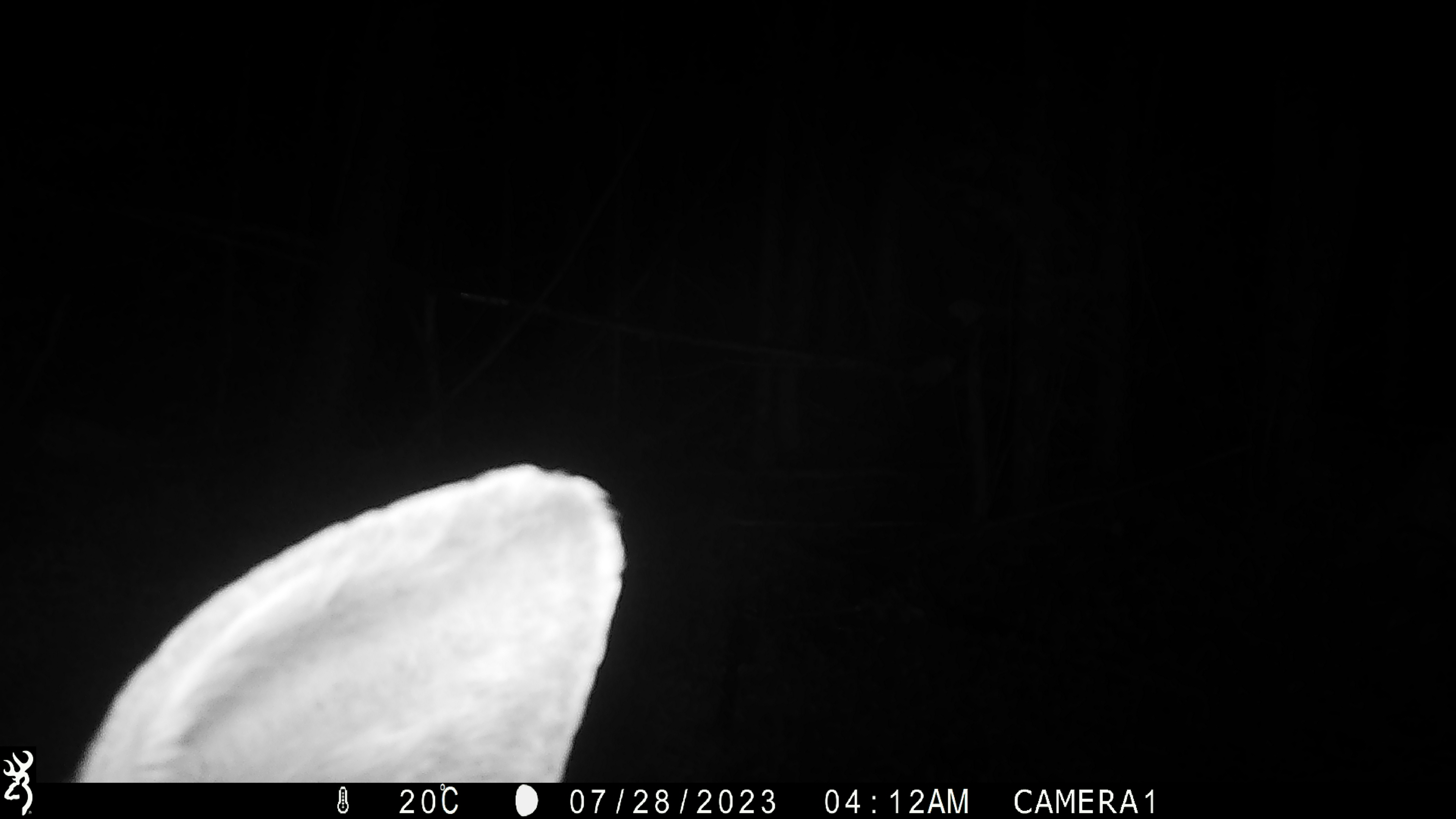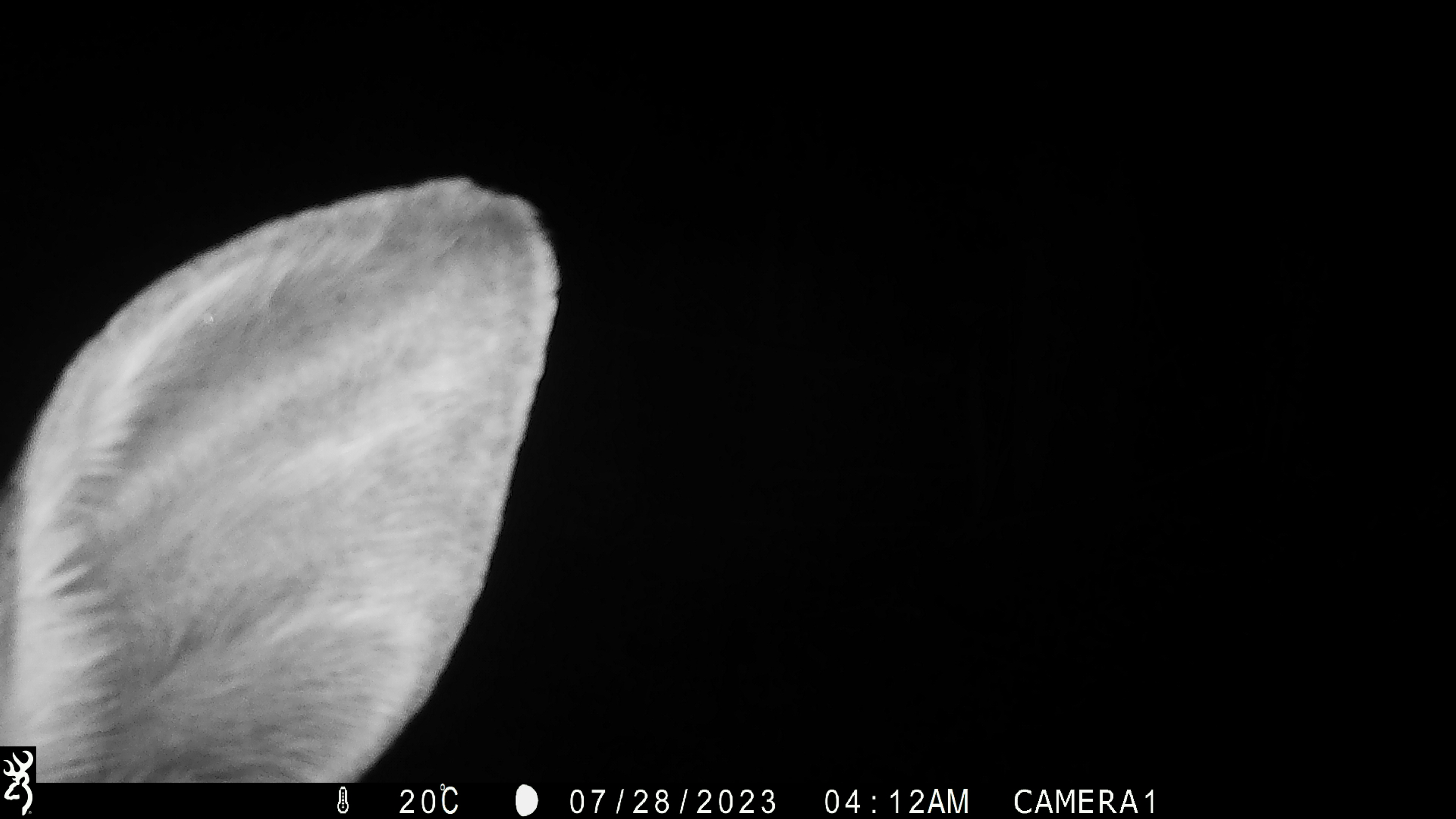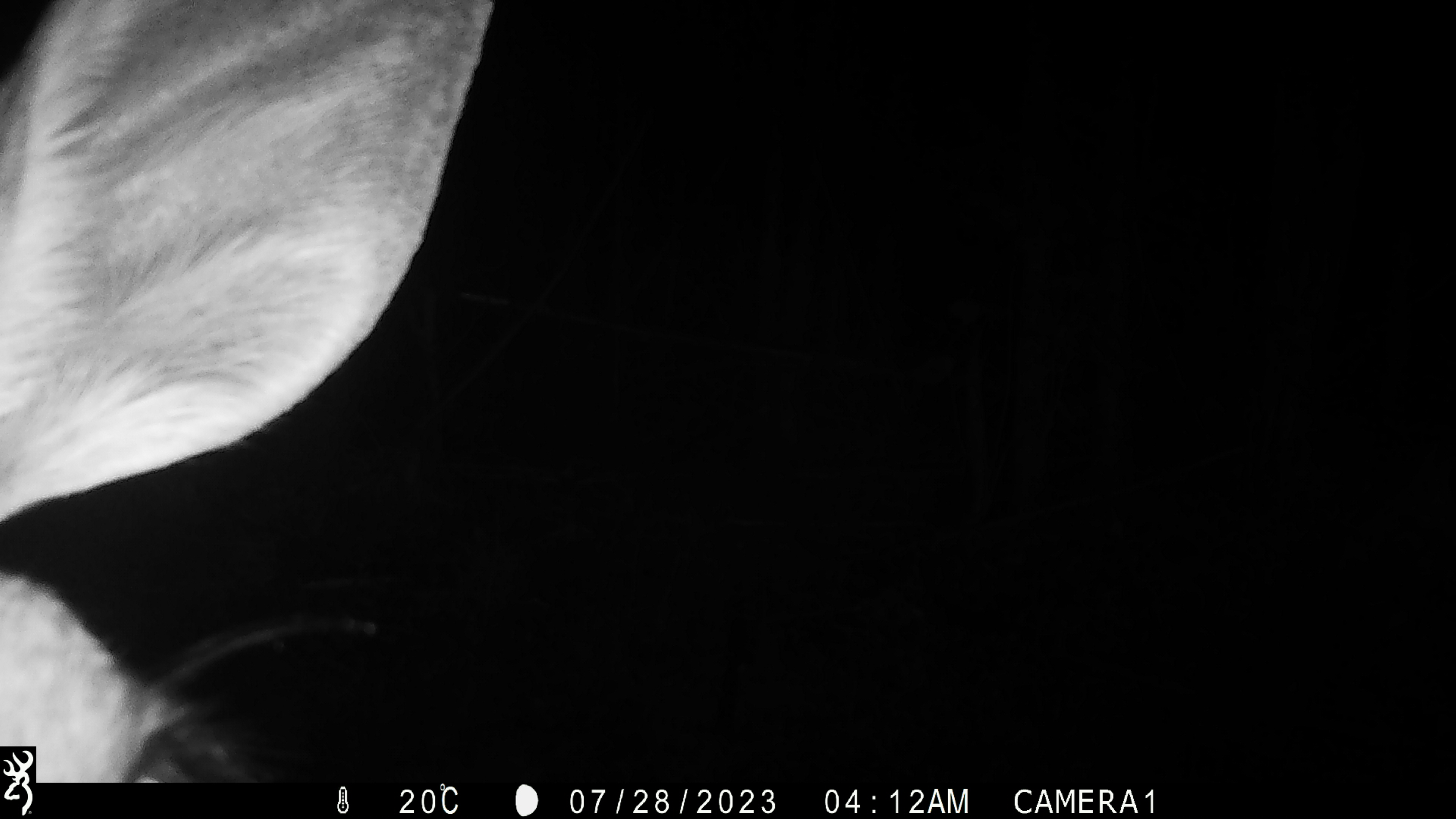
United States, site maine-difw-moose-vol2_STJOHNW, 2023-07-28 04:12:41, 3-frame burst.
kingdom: Animalia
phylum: Chordata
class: Mammalia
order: Artiodactyla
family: Cervidae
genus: Alces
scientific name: Alces alces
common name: moose